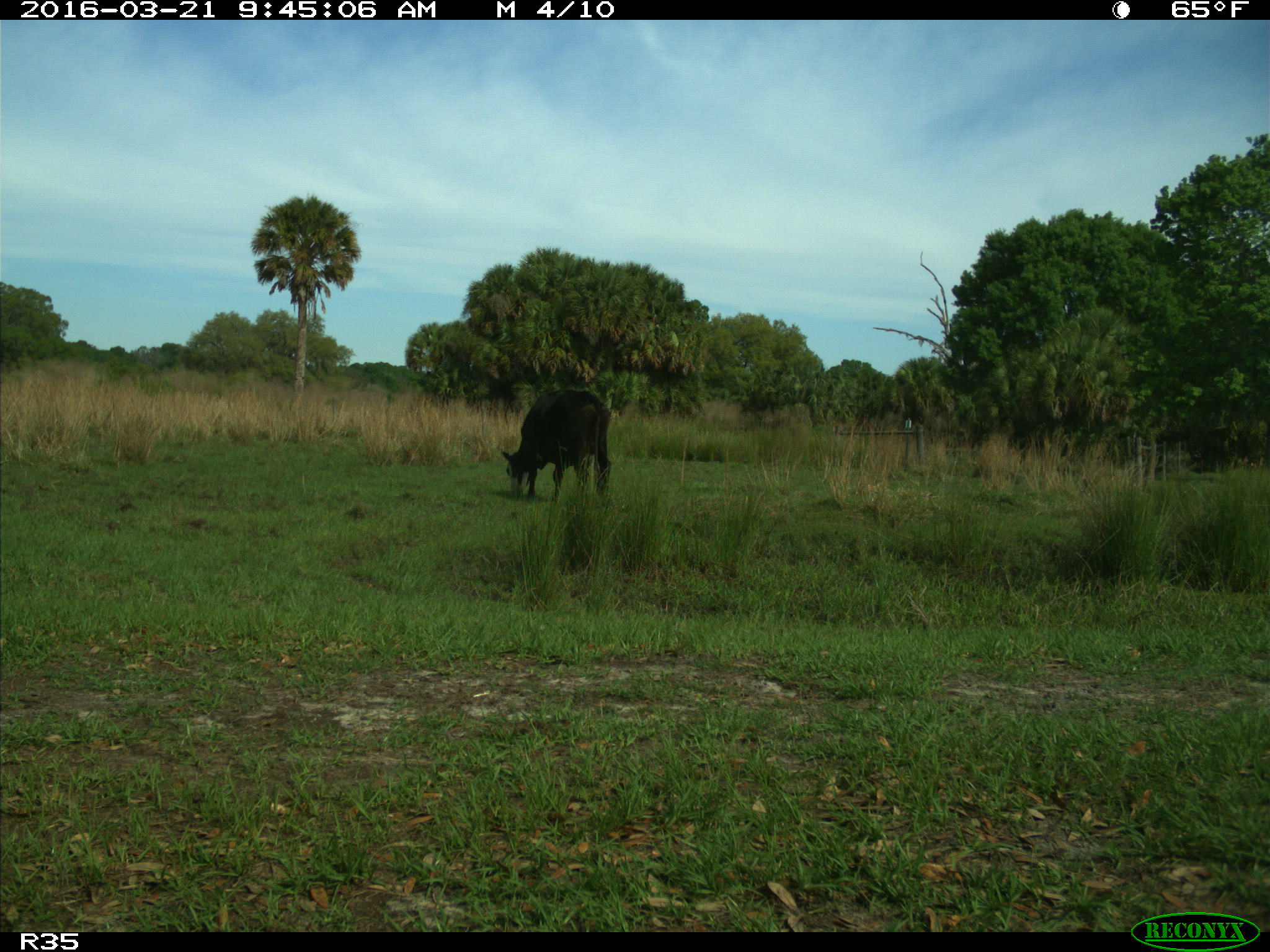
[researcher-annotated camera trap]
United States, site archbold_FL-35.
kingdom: Animalia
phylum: Chordata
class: Mammalia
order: Artiodactyla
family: Bovidae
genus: Bos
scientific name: Bos taurus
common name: domestic cow